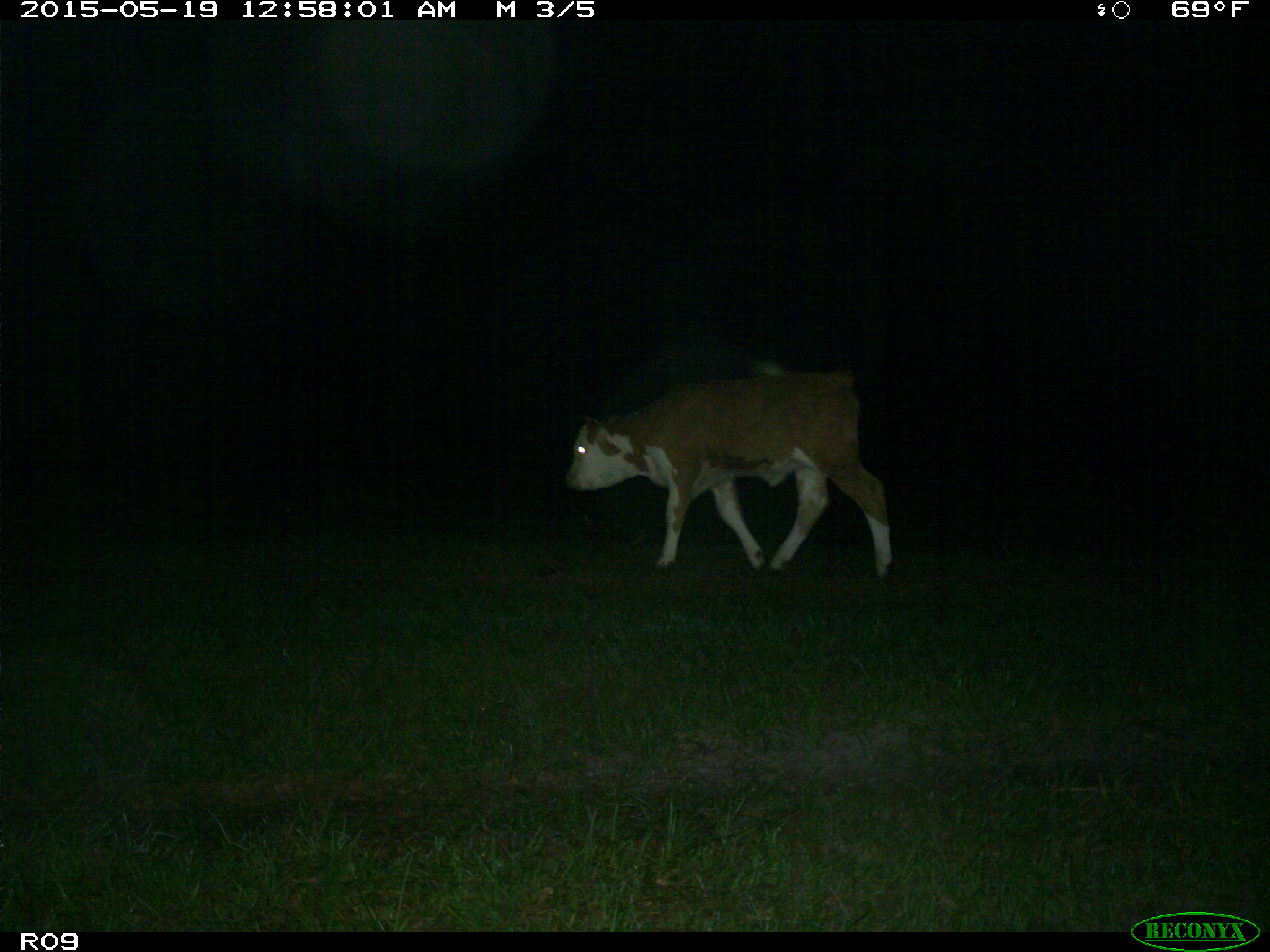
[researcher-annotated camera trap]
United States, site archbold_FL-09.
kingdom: Animalia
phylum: Chordata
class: Mammalia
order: Artiodactyla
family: Bovidae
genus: Bos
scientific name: Bos taurus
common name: domestic cow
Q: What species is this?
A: Bos taurus (domestic cow).